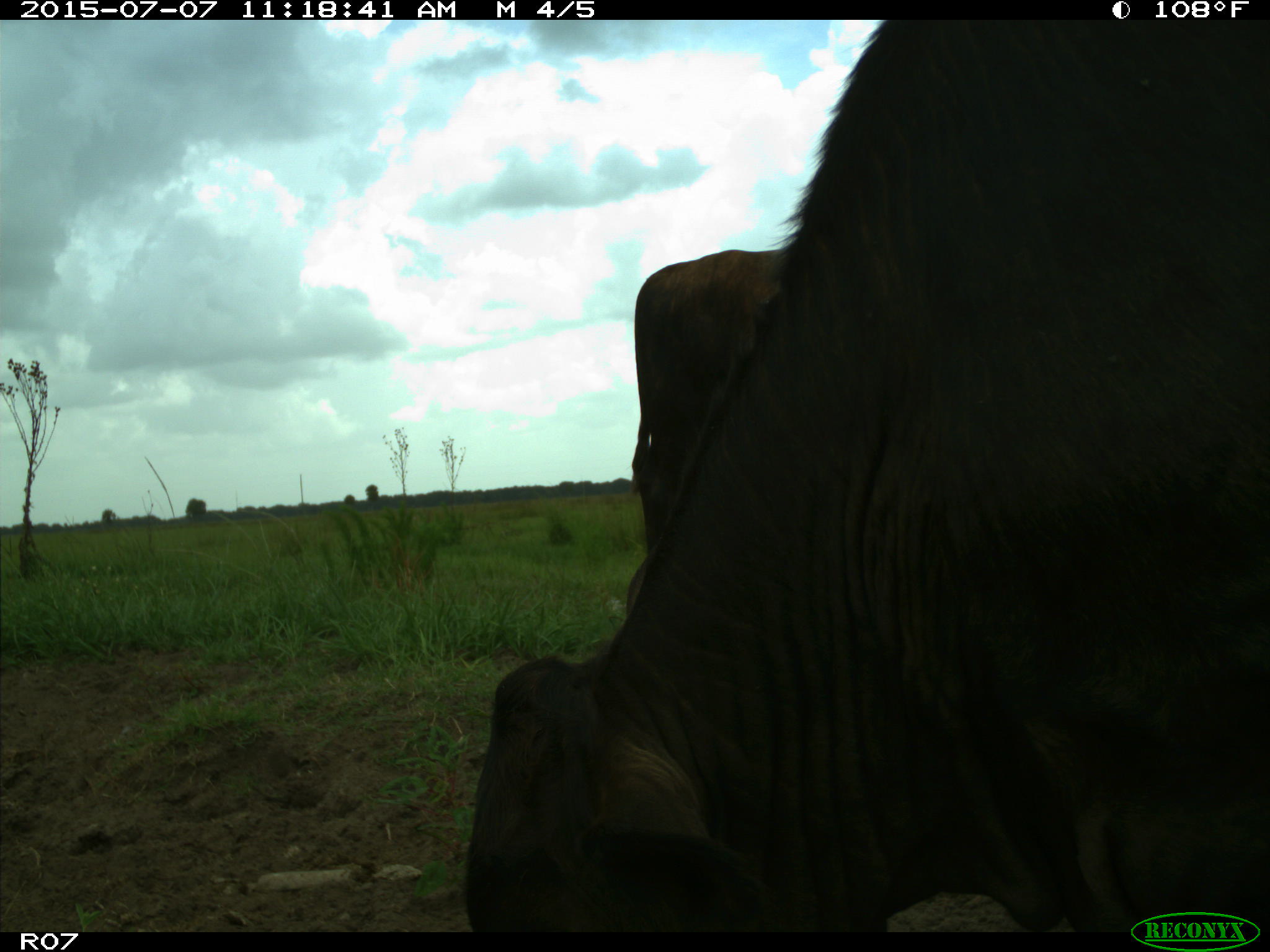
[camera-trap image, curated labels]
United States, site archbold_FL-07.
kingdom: Animalia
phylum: Chordata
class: Mammalia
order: Artiodactyla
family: Bovidae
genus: Bos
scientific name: Bos taurus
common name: domestic cow